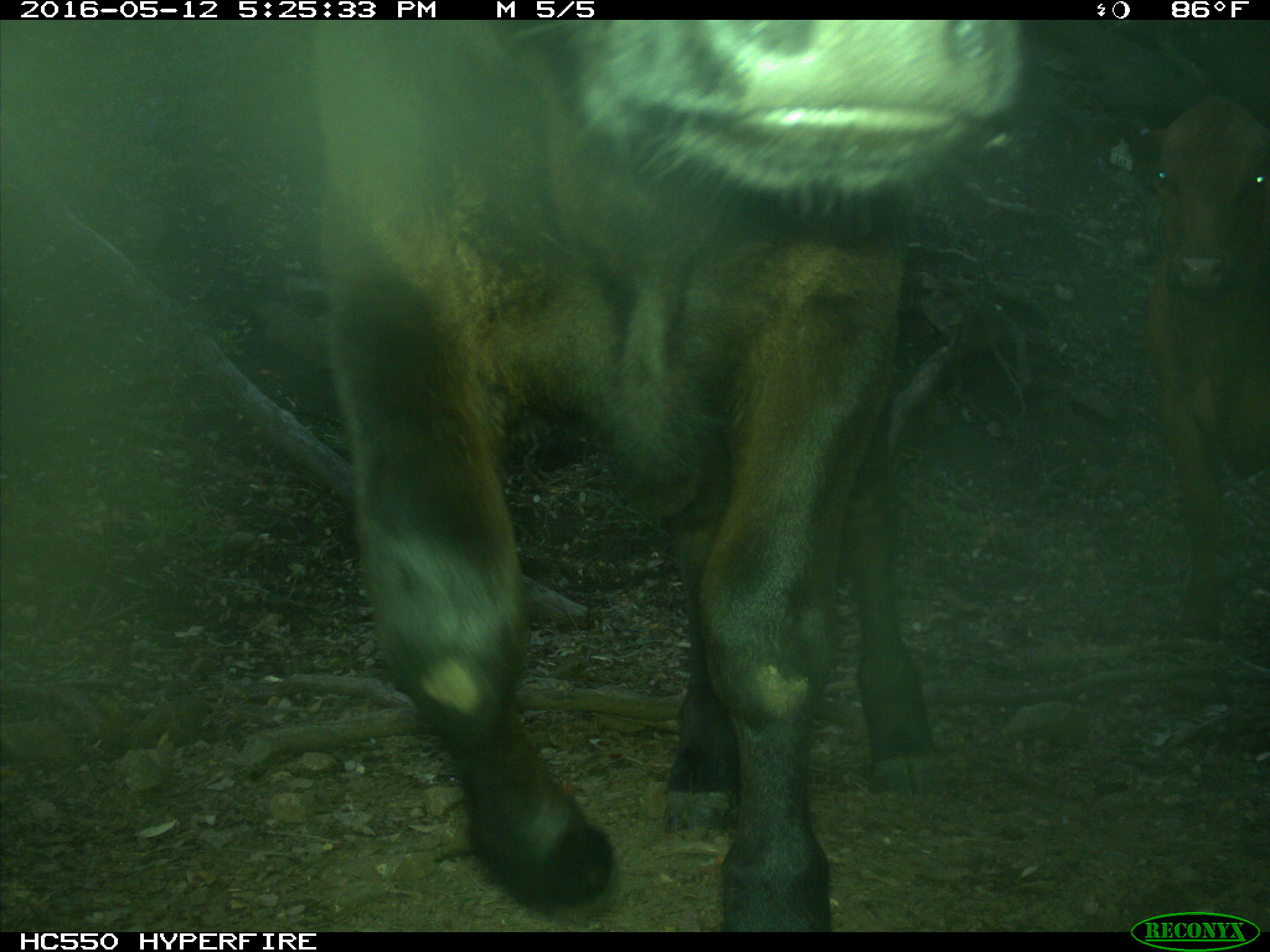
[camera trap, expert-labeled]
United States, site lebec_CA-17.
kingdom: Animalia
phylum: Chordata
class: Mammalia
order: Artiodactyla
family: Bovidae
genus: Bos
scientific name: Bos taurus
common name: domestic cow